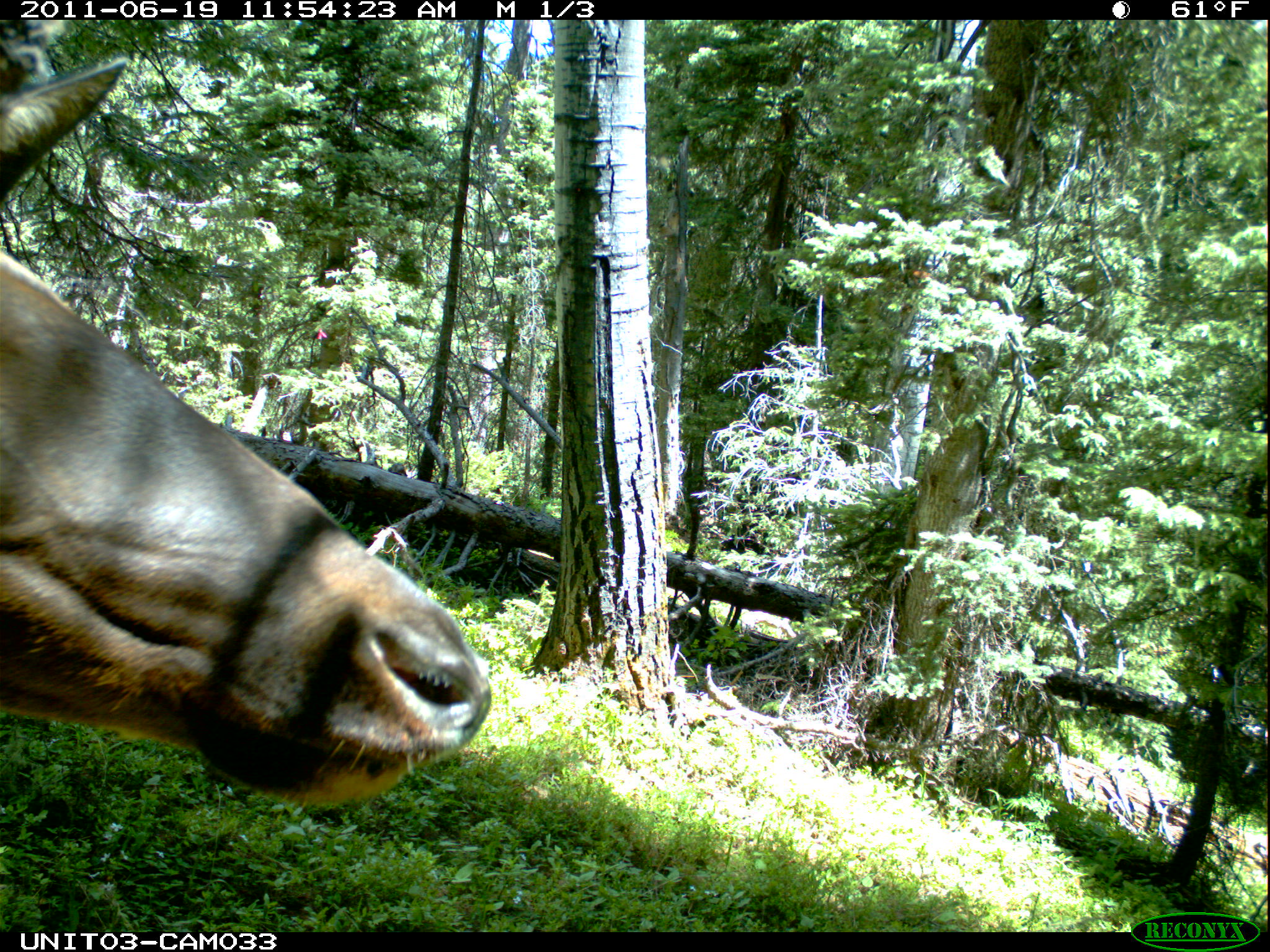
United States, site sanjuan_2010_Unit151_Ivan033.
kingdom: Animalia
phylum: Chordata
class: Mammalia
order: Artiodactyla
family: Cervidae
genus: Cervus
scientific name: Cervus elaphus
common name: red deer